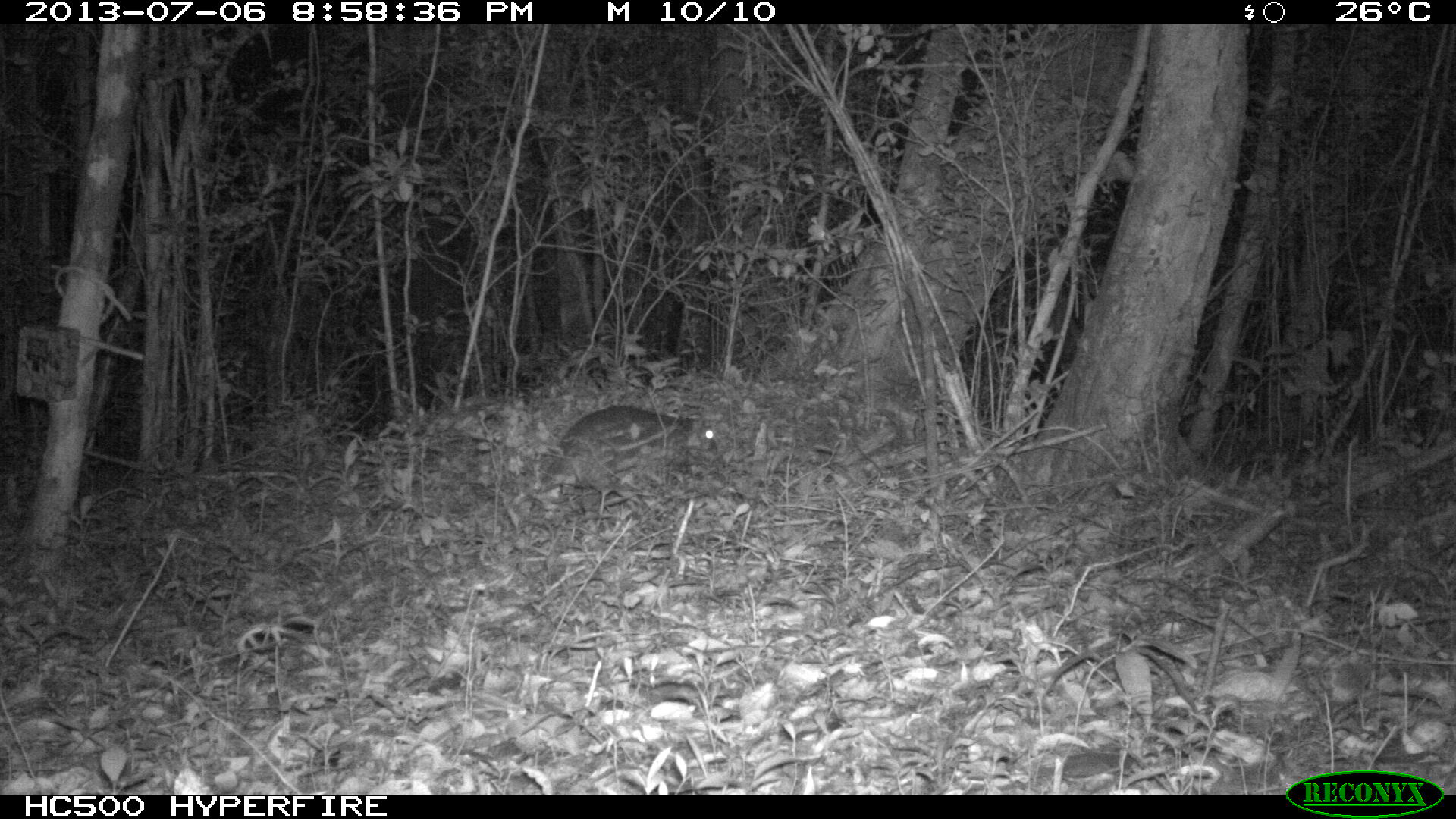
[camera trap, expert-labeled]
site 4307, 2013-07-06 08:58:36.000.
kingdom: Animalia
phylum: Chordata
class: Mammalia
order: Rodentia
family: Cuniculidae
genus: Cuniculus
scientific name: Cuniculus paca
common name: lowland paca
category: agouti paca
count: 1